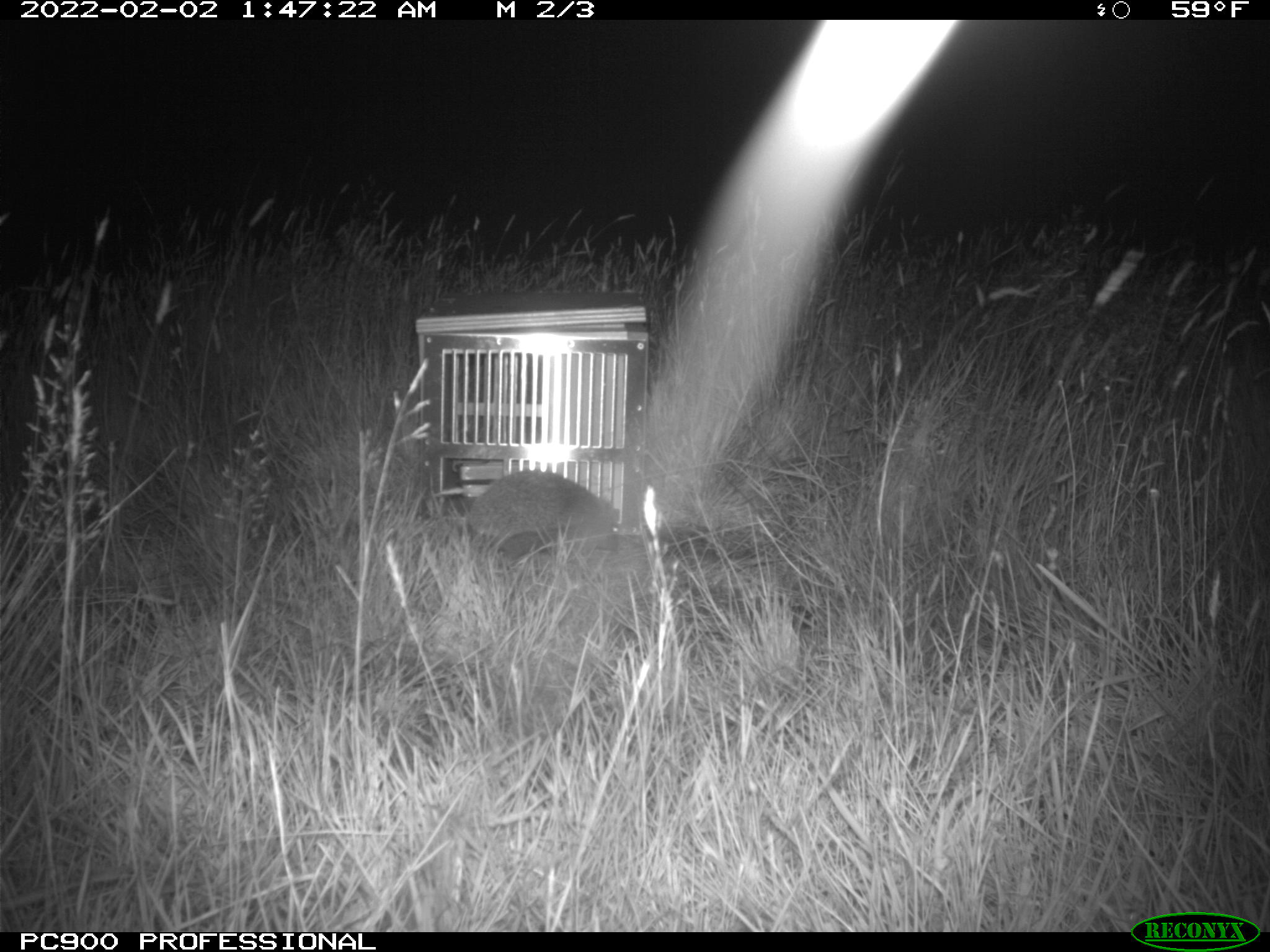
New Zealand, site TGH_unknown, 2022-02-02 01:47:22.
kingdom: Animalia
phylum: Chordata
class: Mammalia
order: Eulipotyphla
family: Erinaceidae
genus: Erinaceus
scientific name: Erinaceus europaeus europaeus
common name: european hedgehog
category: hedgehog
Hedgehog (european hedgehog) (Erinaceus europaeus europaeus).